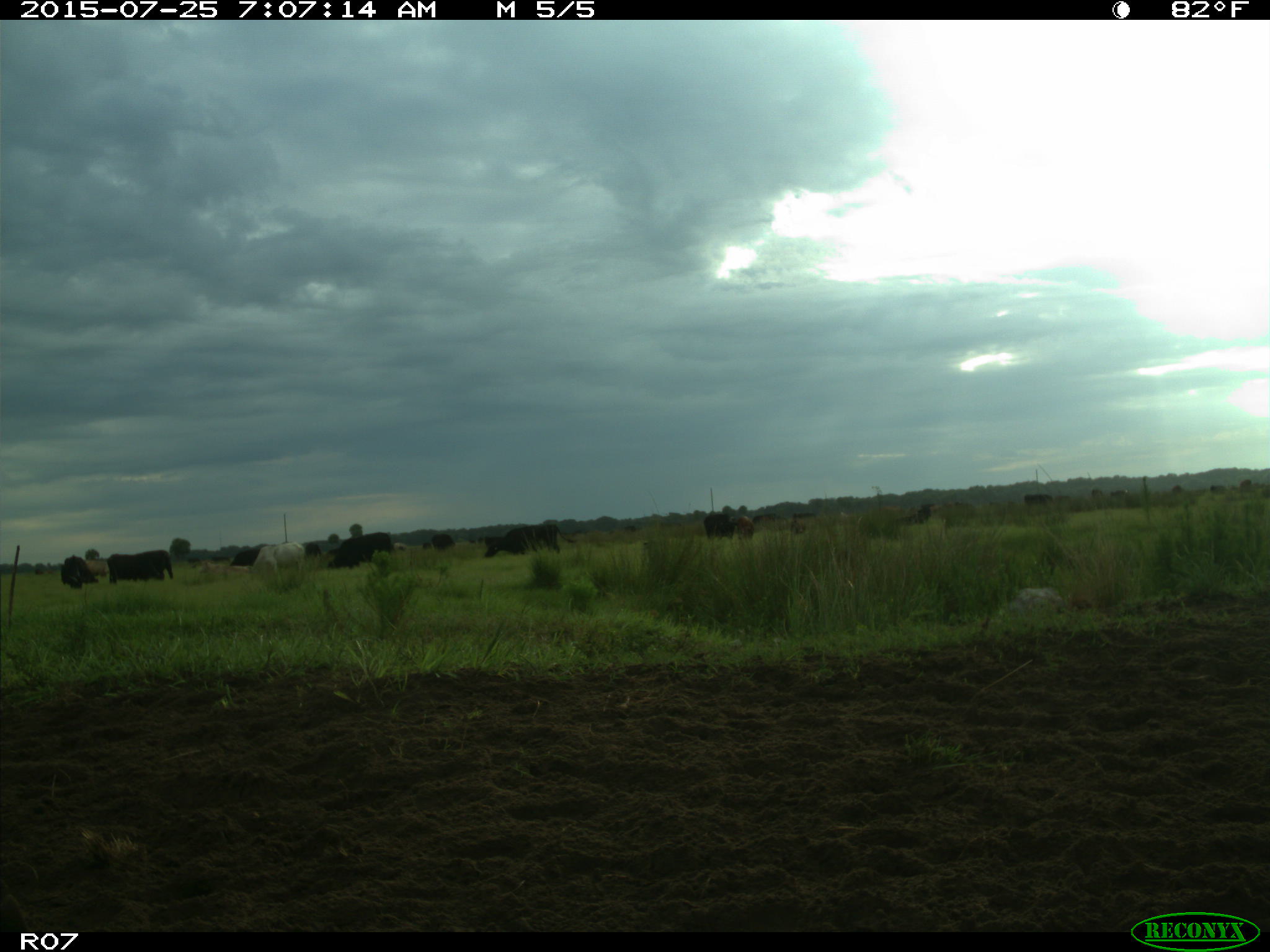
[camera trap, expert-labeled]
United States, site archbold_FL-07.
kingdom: Animalia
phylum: Chordata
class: Mammalia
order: Artiodactyla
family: Bovidae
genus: Bos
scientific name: Bos taurus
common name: domestic cow